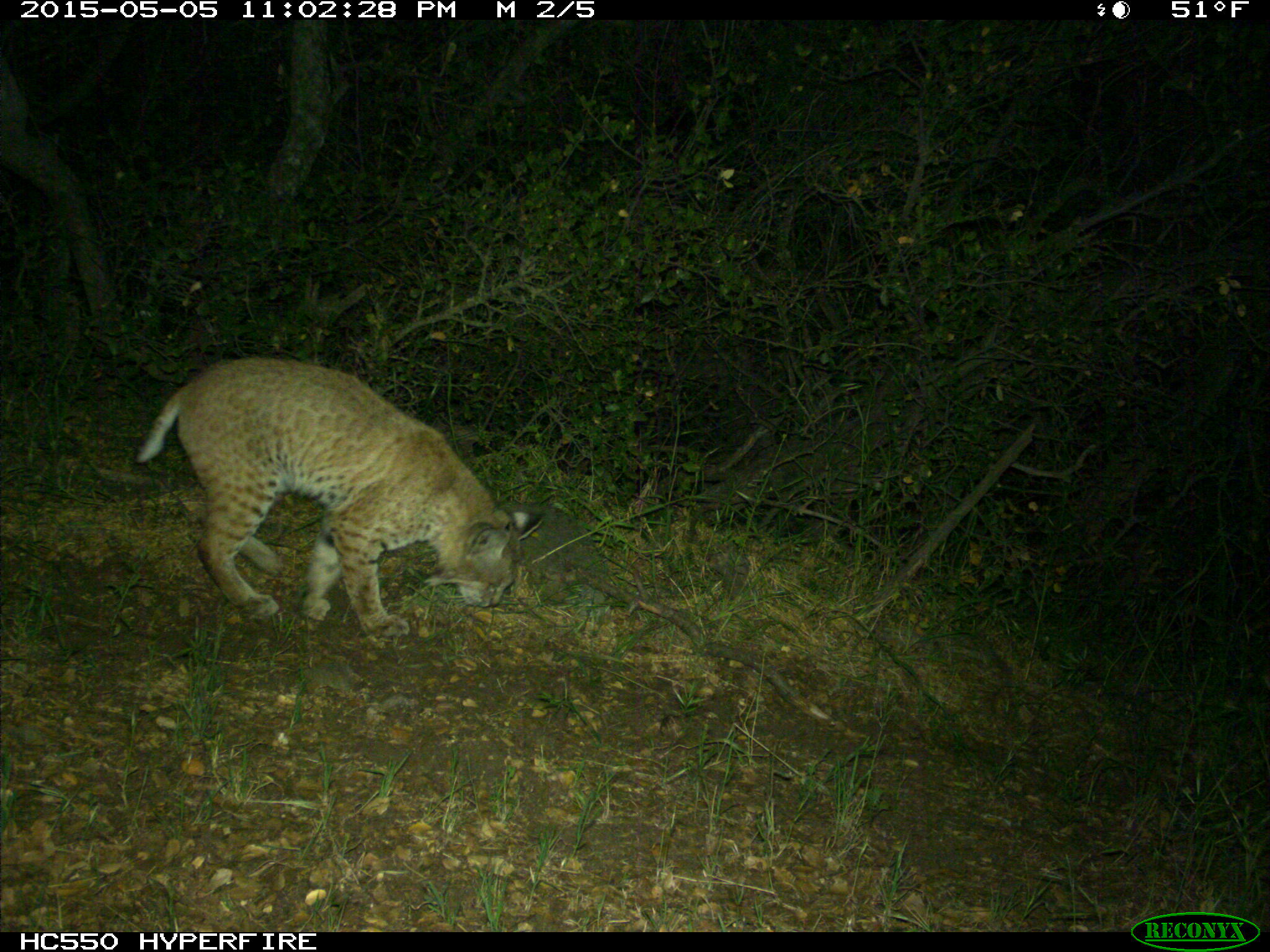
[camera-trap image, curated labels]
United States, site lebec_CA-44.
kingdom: Animalia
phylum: Chordata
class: Mammalia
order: Carnivora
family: Felidae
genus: Lynx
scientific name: Lynx rufus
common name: bobcat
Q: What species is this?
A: Lynx rufus (bobcat).